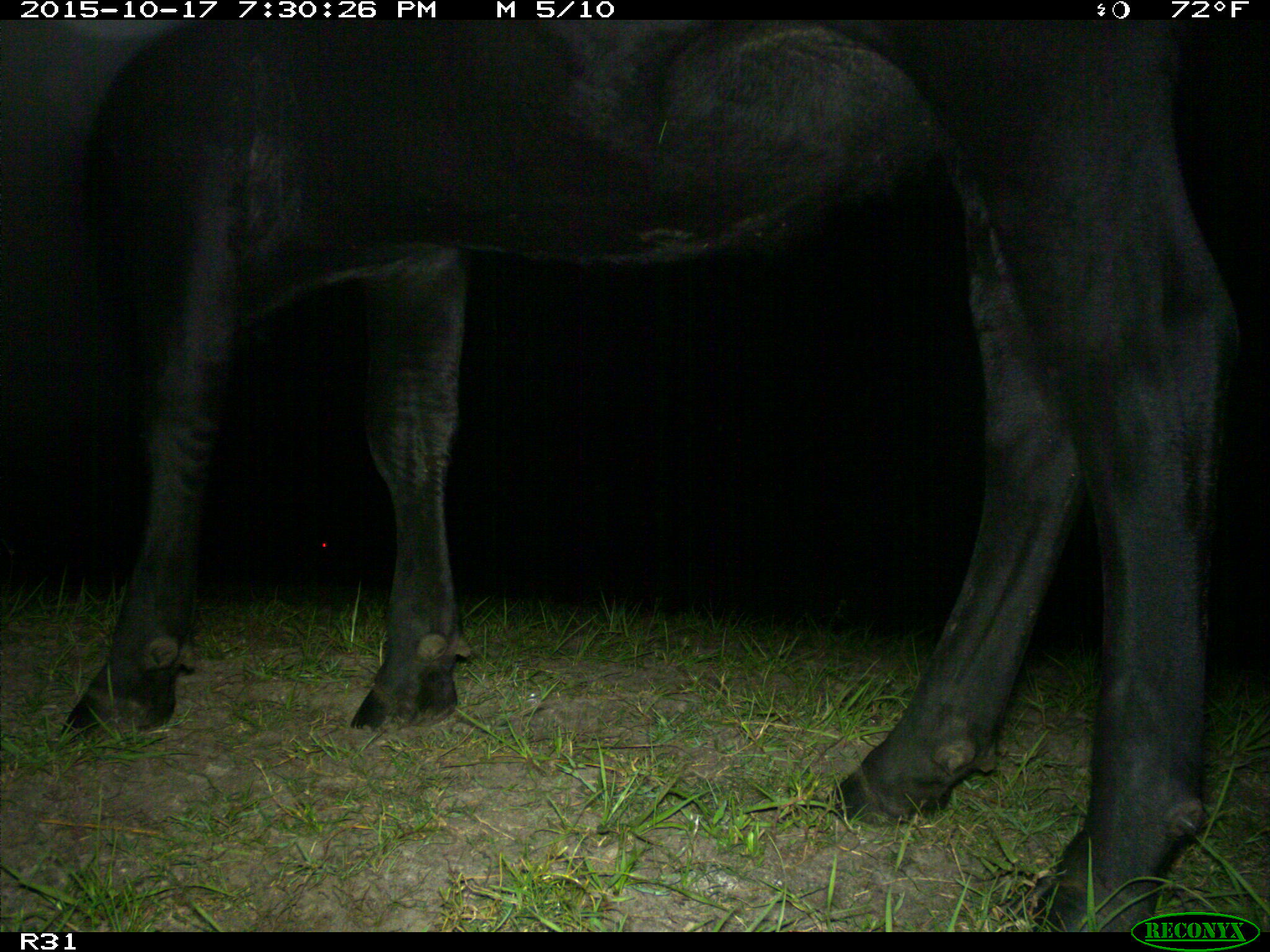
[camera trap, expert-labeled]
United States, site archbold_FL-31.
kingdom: Animalia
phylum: Chordata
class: Mammalia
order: Artiodactyla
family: Bovidae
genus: Bos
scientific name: Bos taurus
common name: domestic cow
Bos taurus (domestic cow).